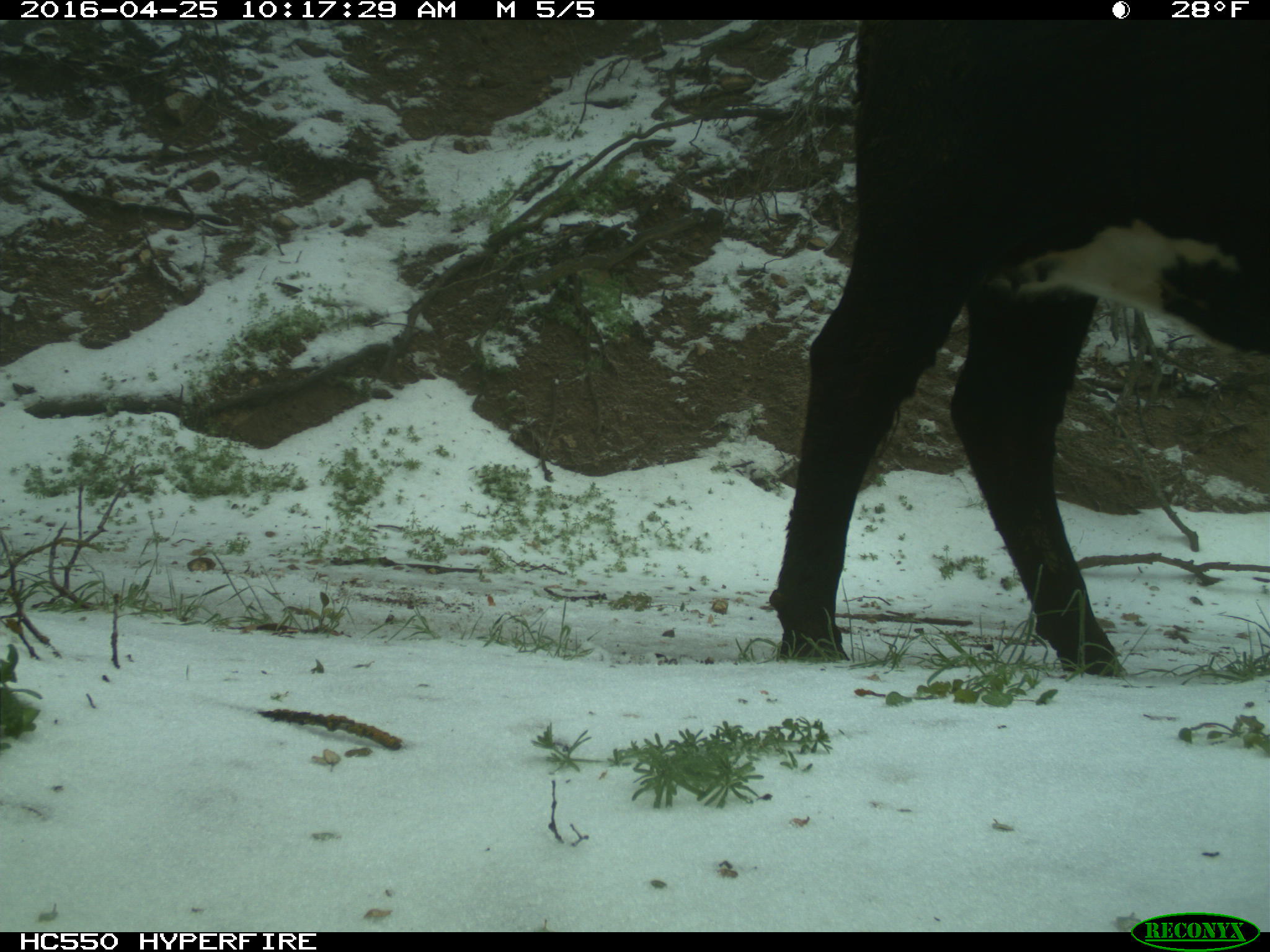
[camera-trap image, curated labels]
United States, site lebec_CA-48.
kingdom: Animalia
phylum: Chordata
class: Mammalia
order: Artiodactyla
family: Bovidae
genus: Bos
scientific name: Bos taurus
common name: domestic cow